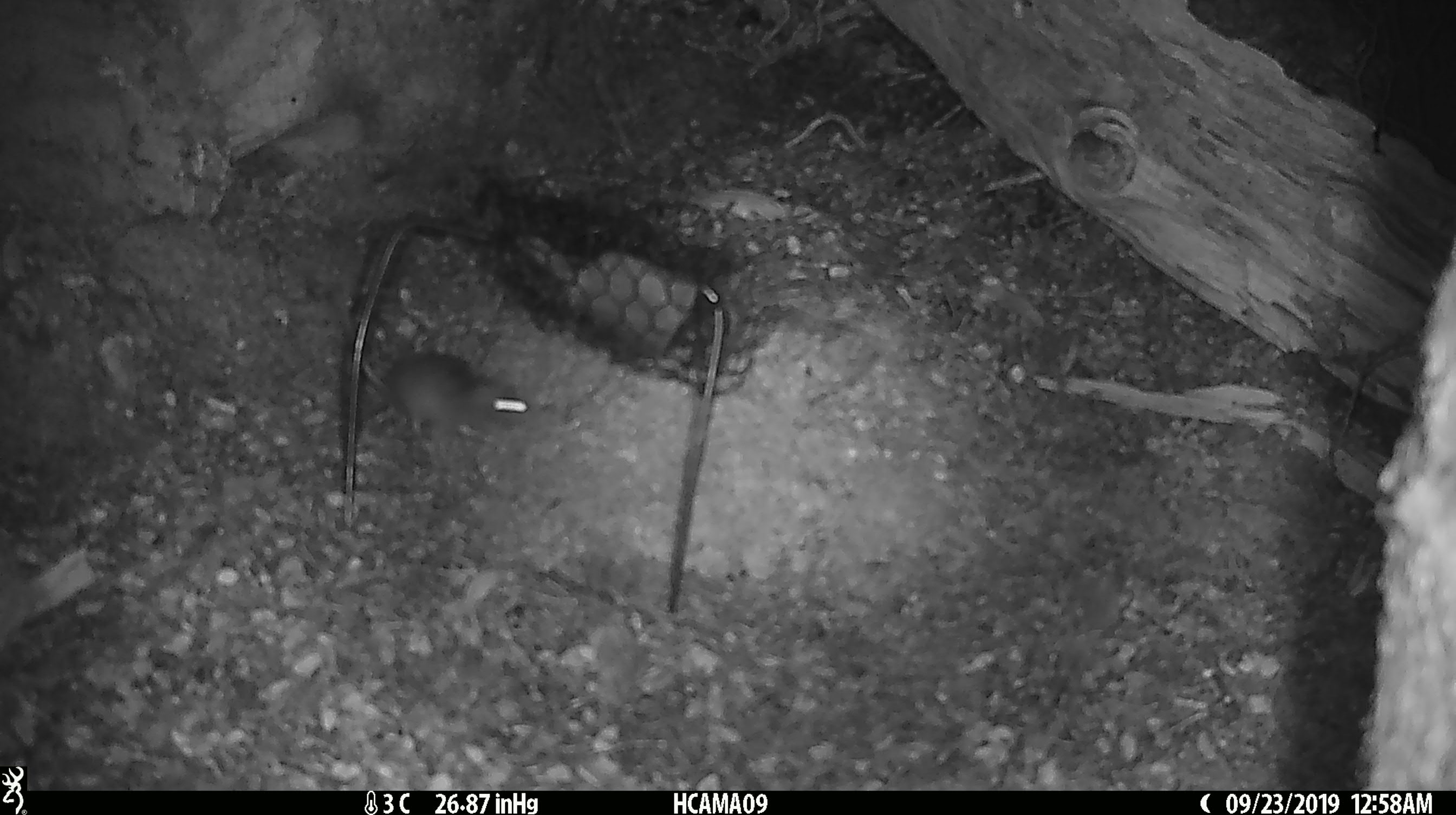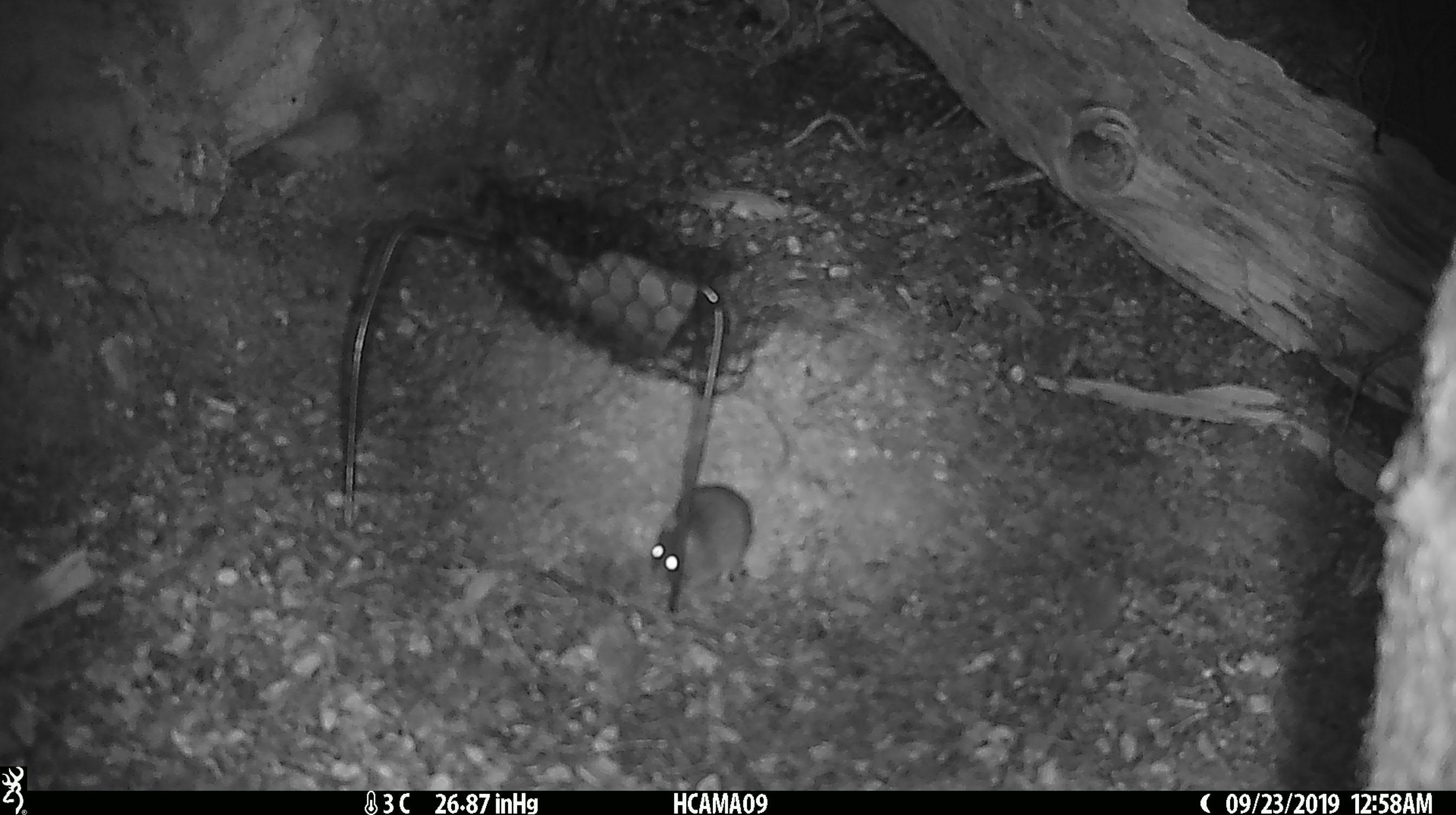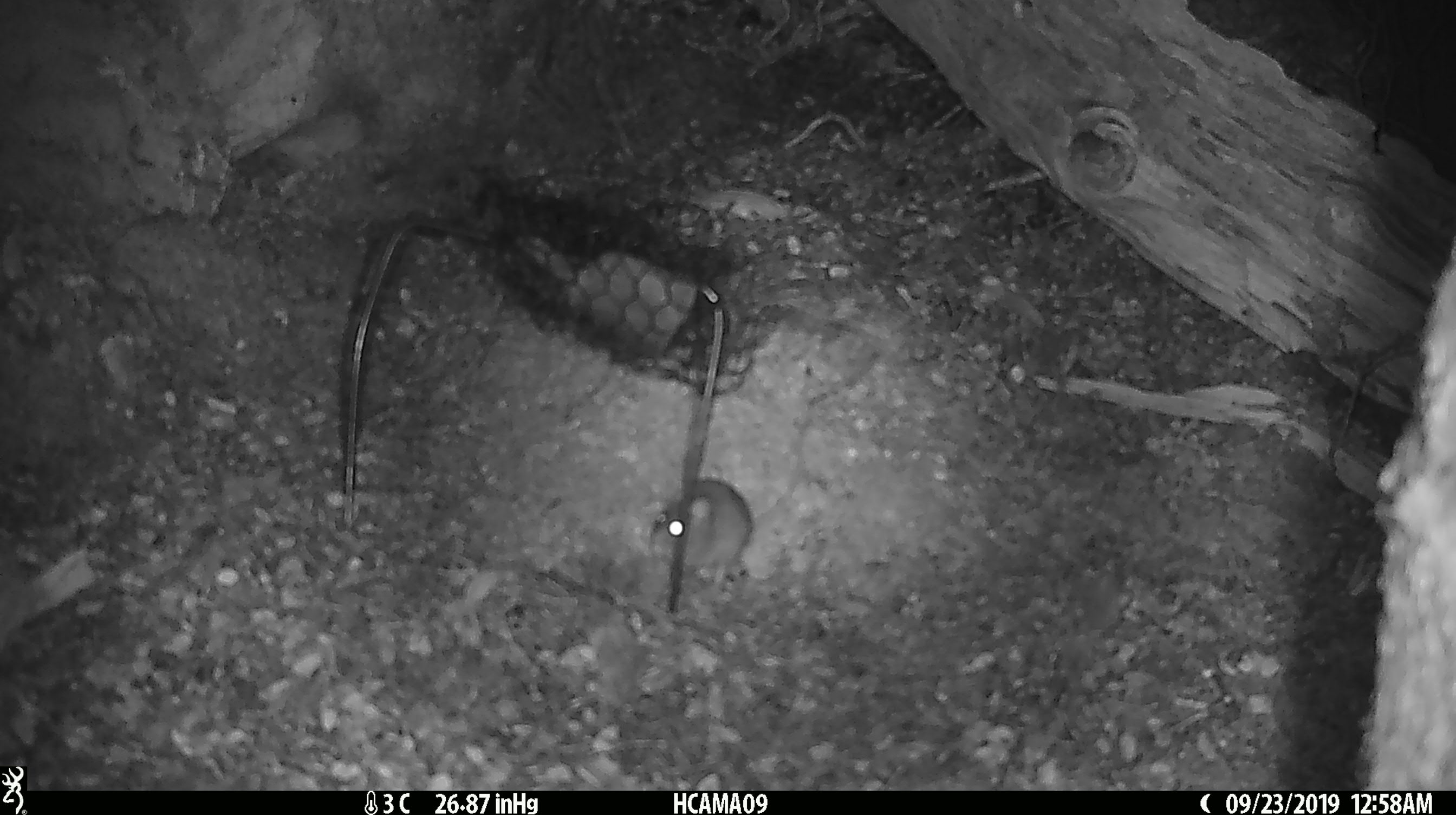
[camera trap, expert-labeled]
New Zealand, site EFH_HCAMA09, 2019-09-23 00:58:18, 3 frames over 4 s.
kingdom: Animalia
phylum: Chordata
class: Mammalia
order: Rodentia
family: Muridae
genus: Mus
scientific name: Mus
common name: mouse